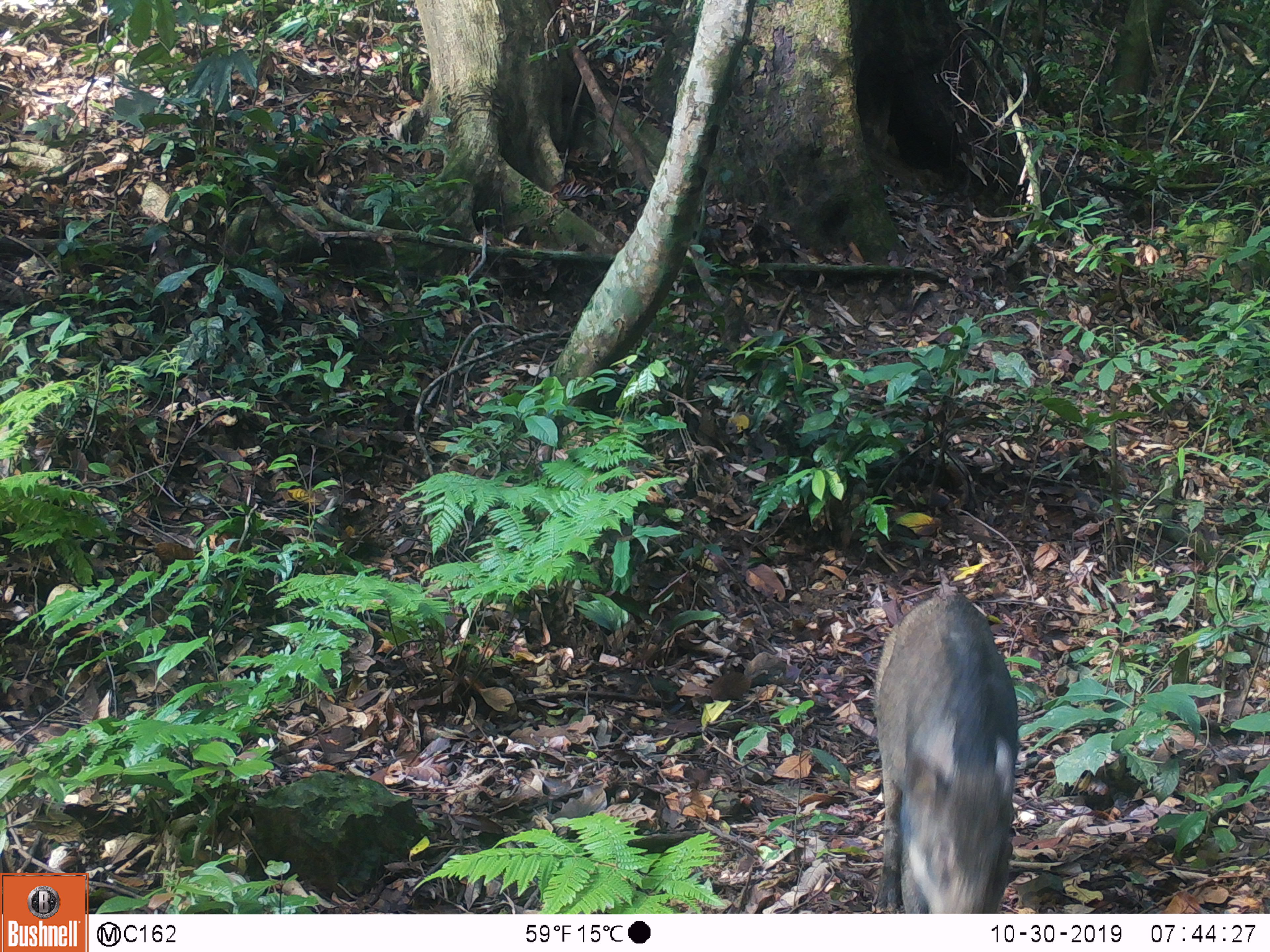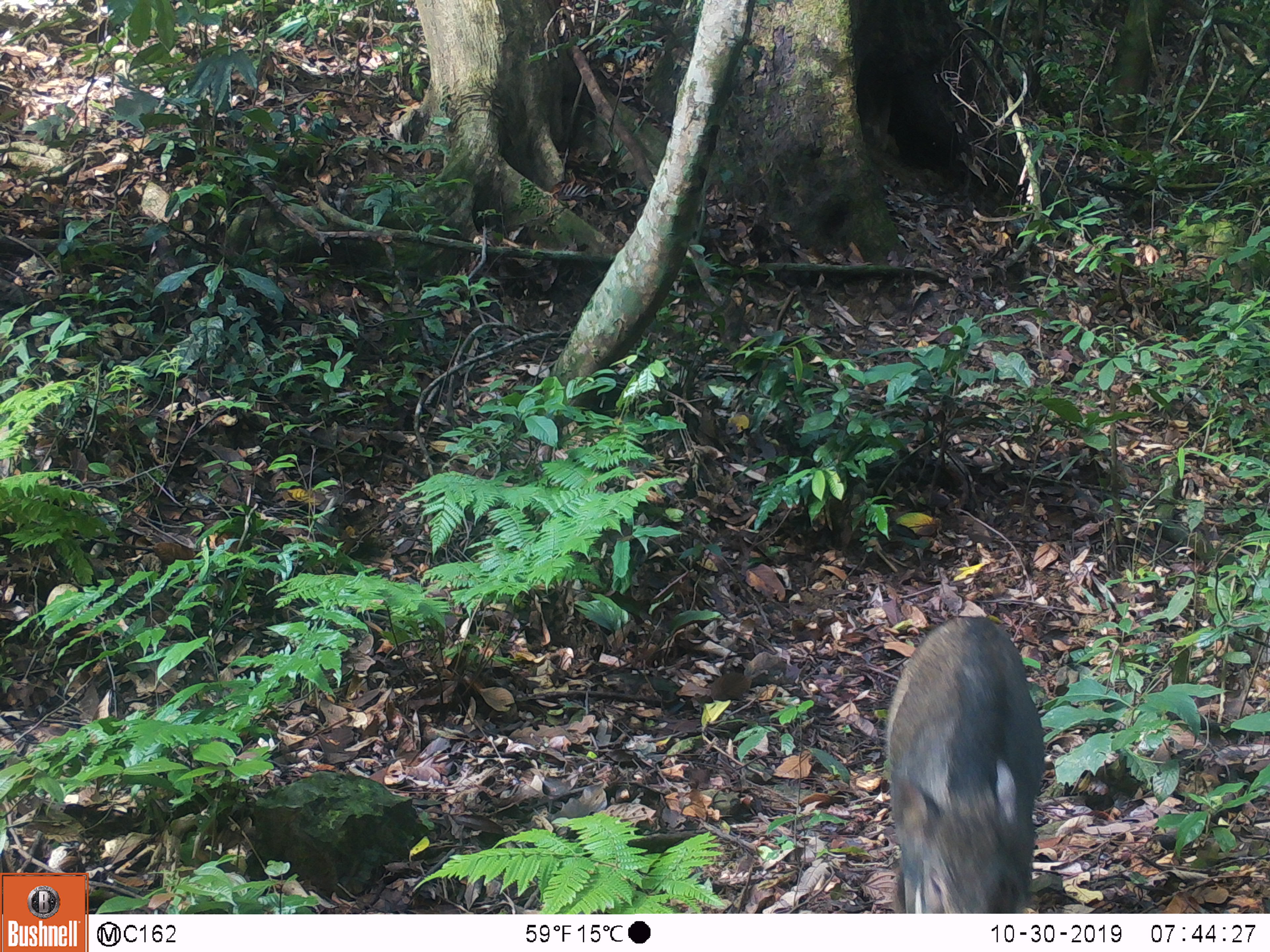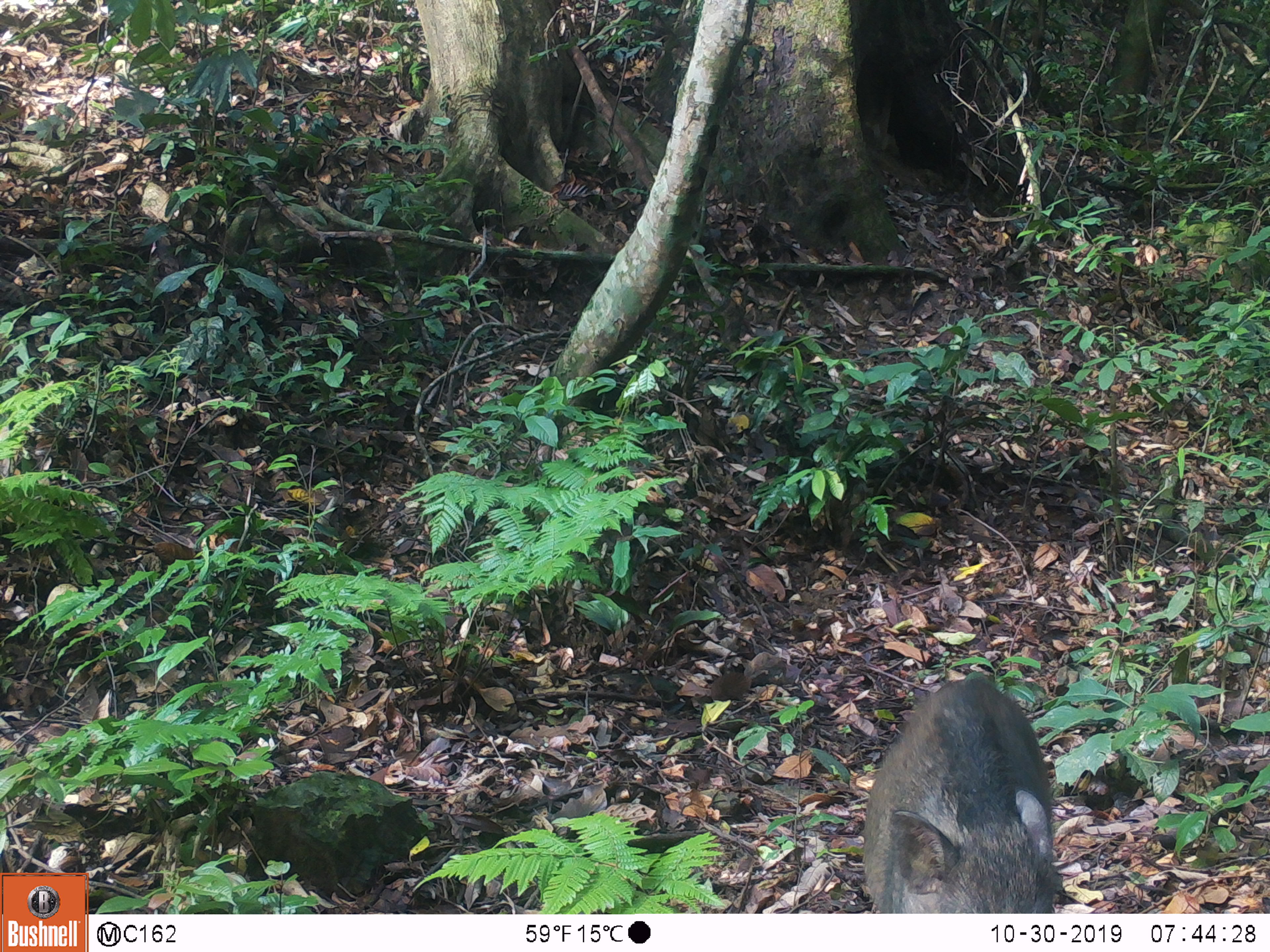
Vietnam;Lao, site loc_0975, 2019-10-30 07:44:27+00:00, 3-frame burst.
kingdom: Animalia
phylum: Chordata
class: Mammalia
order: Artiodactyla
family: Suidae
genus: Sus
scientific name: Sus scrofa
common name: eurasian wild pig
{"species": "eurasian wild pig (Sus scrofa)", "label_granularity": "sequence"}